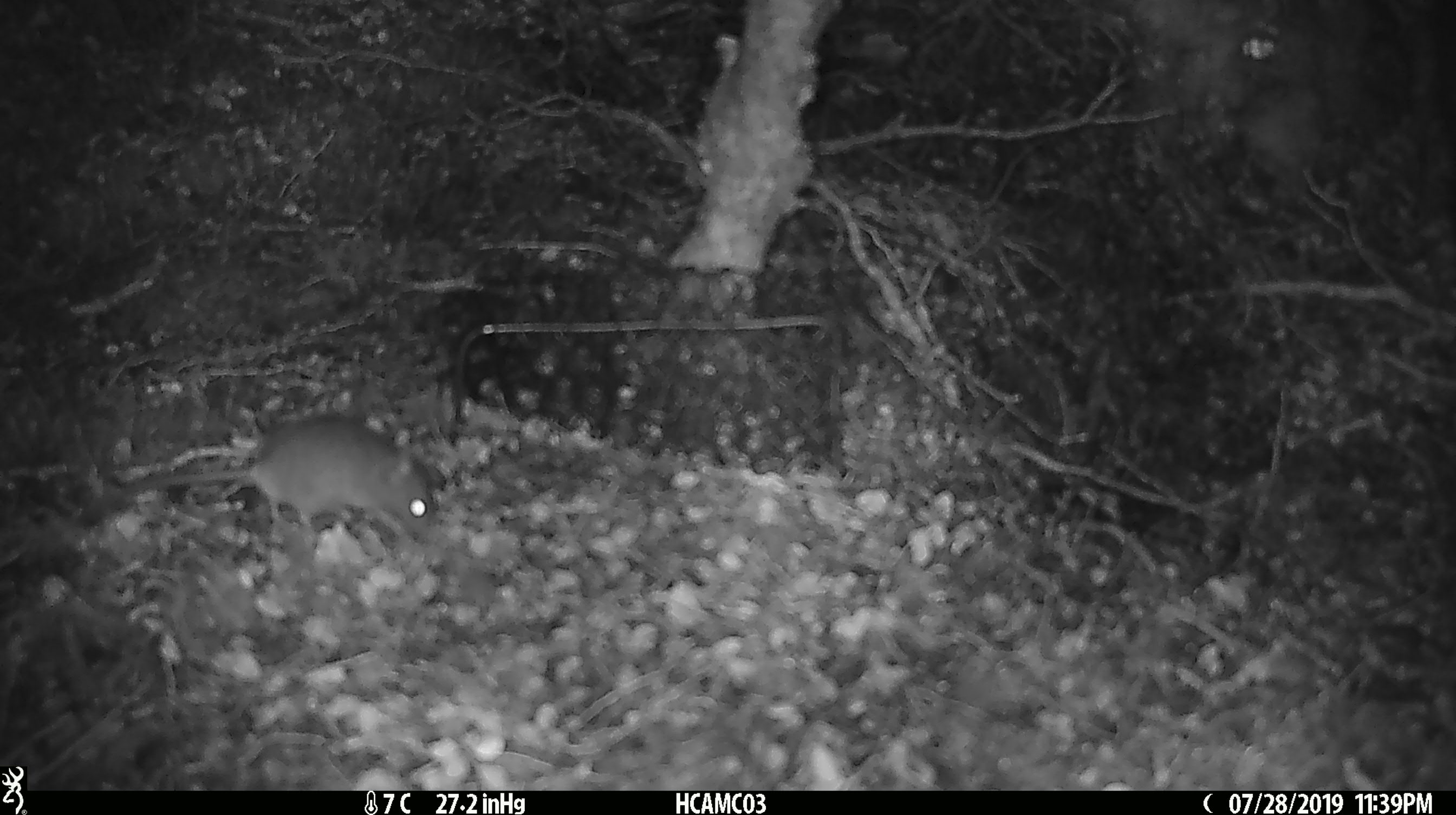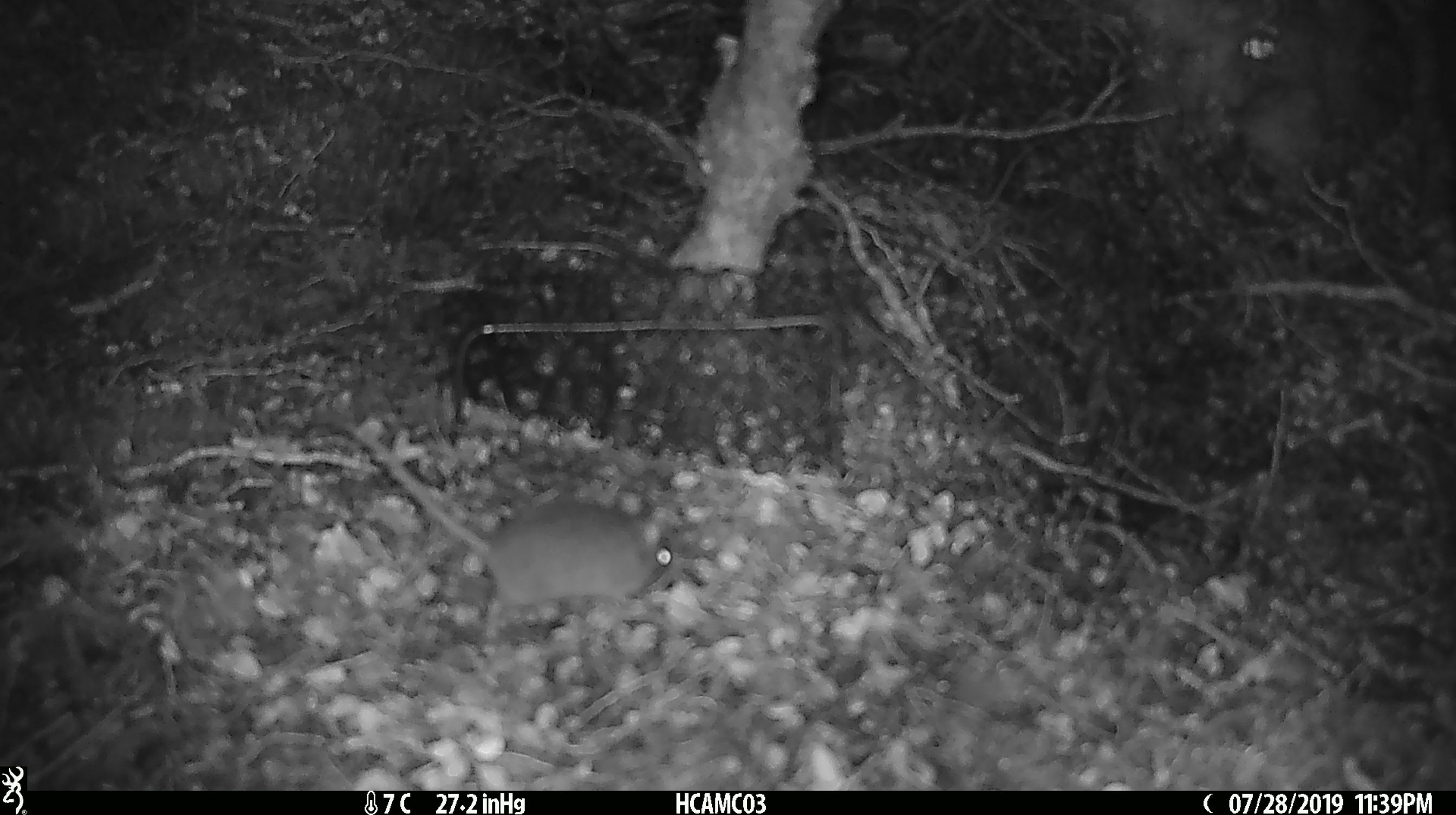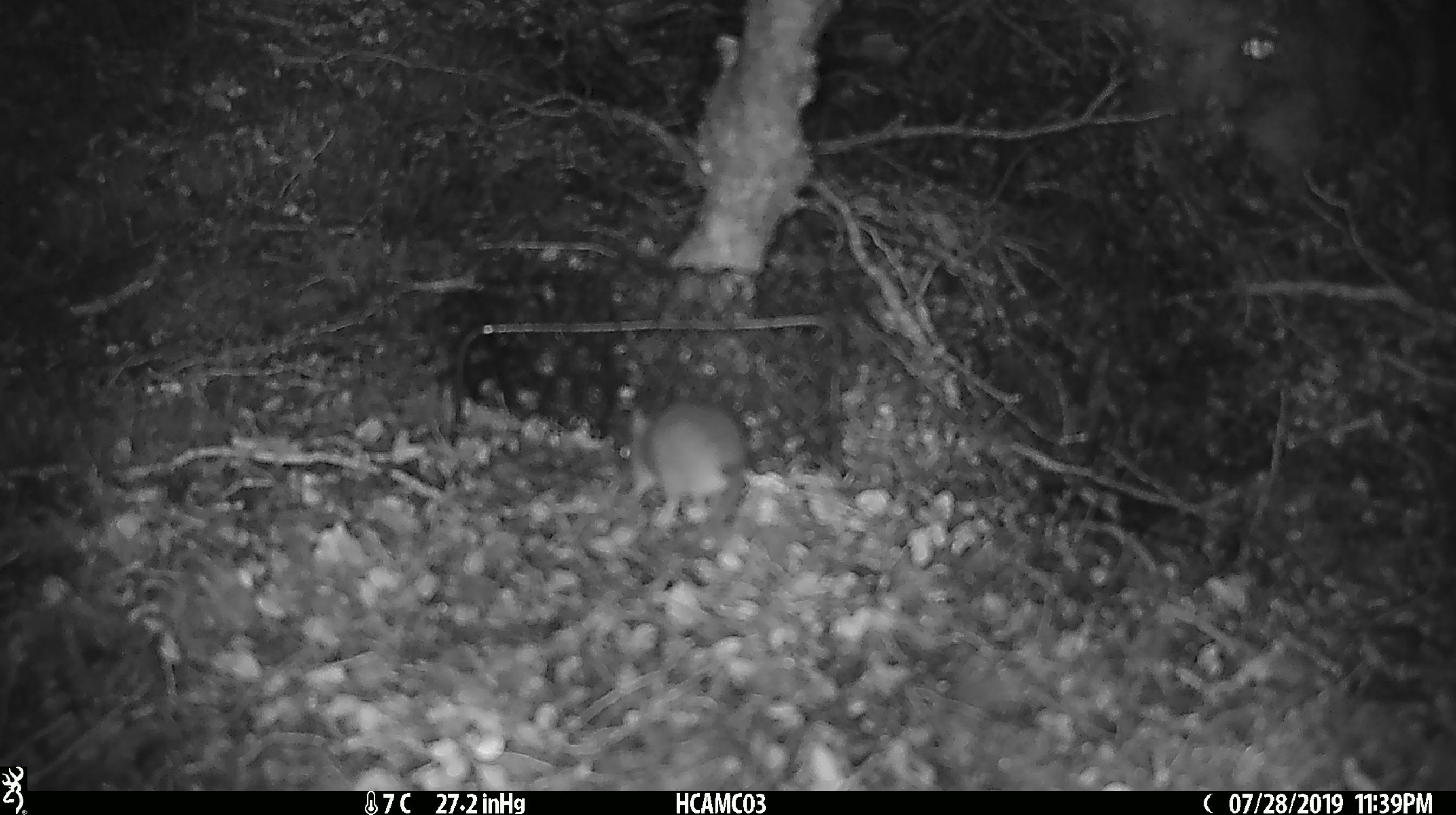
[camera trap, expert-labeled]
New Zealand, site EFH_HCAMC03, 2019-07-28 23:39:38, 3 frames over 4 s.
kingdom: Animalia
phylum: Chordata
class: Mammalia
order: Rodentia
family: Muridae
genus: Mus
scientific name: Mus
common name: mouse